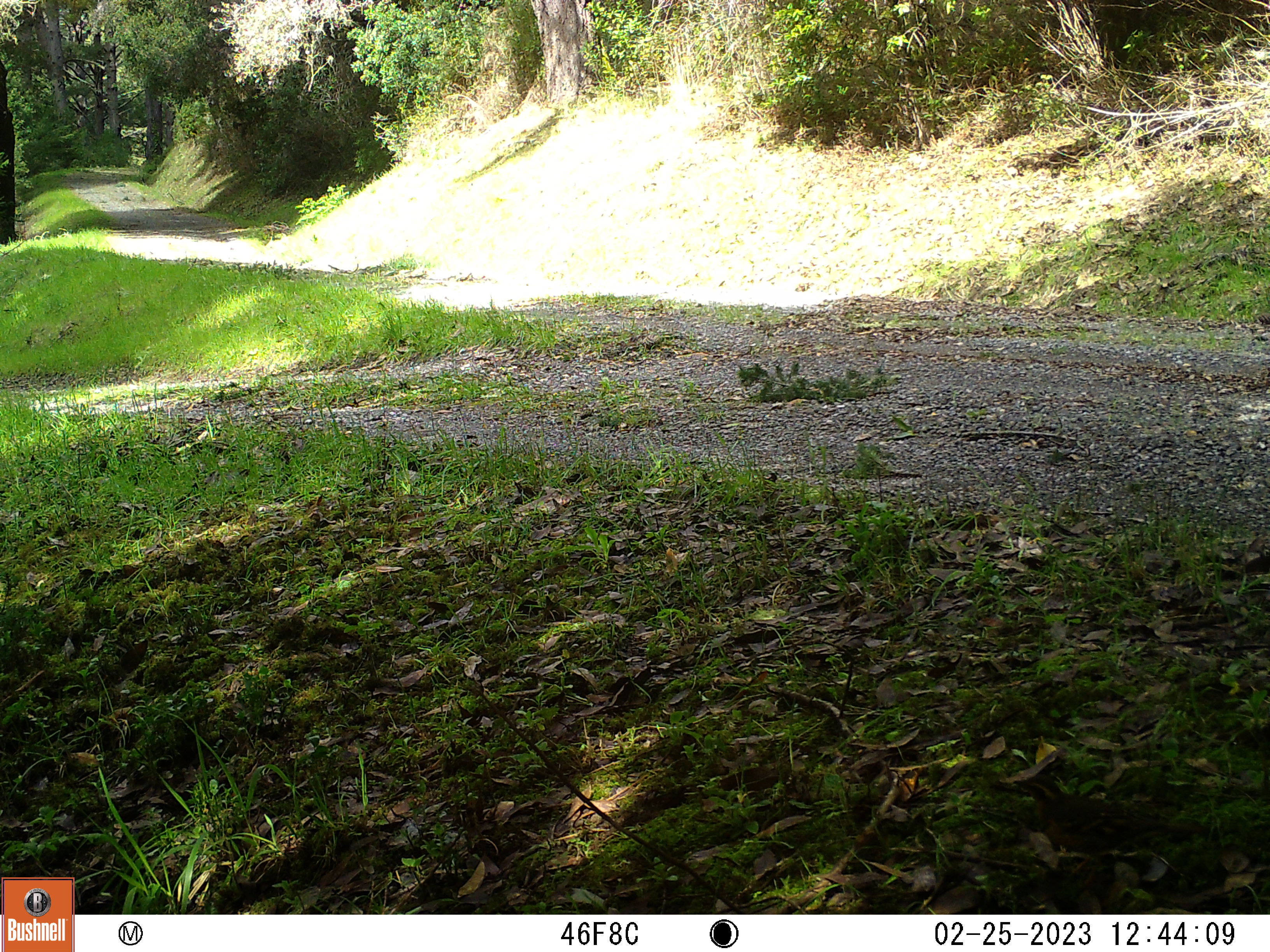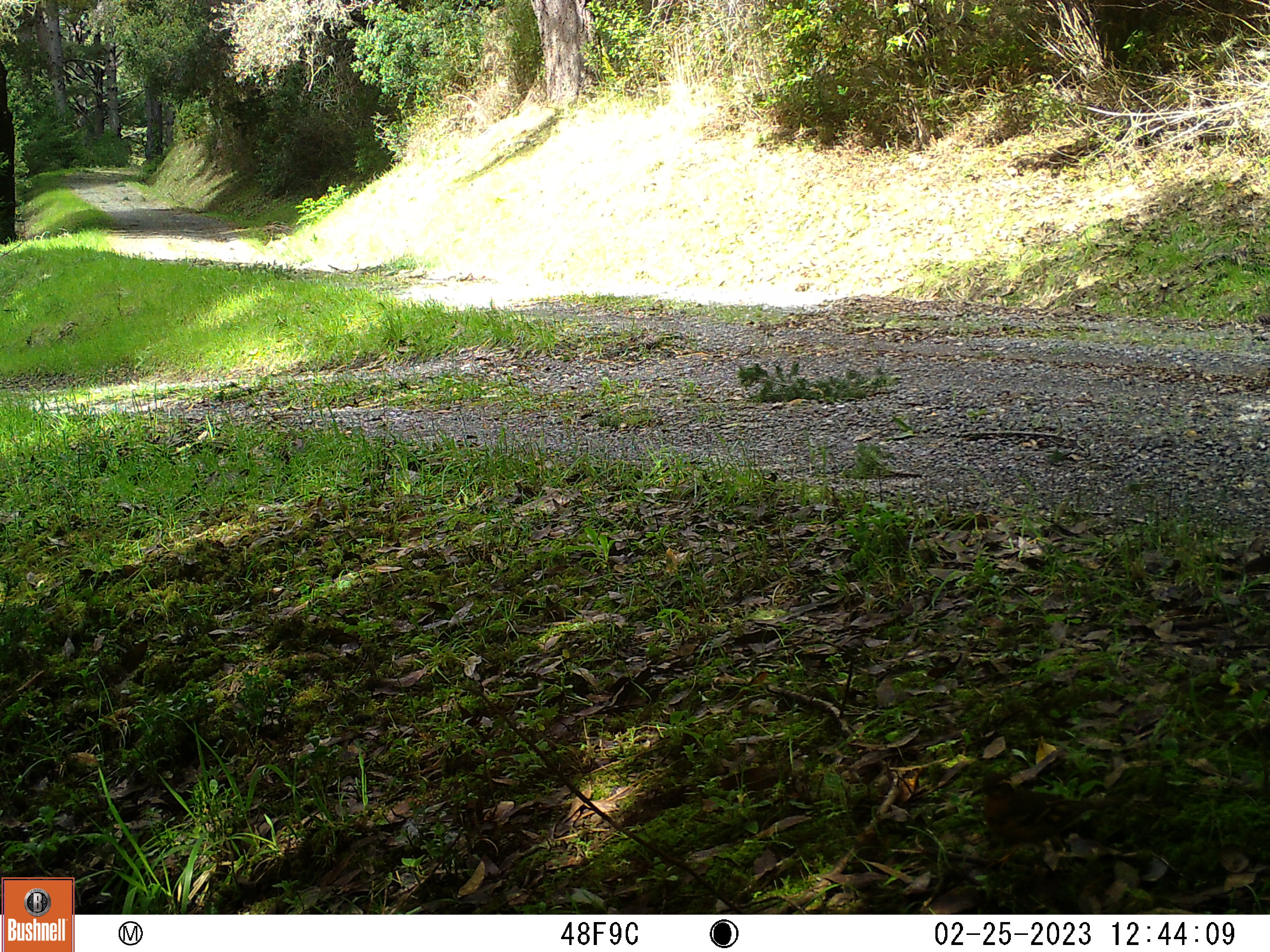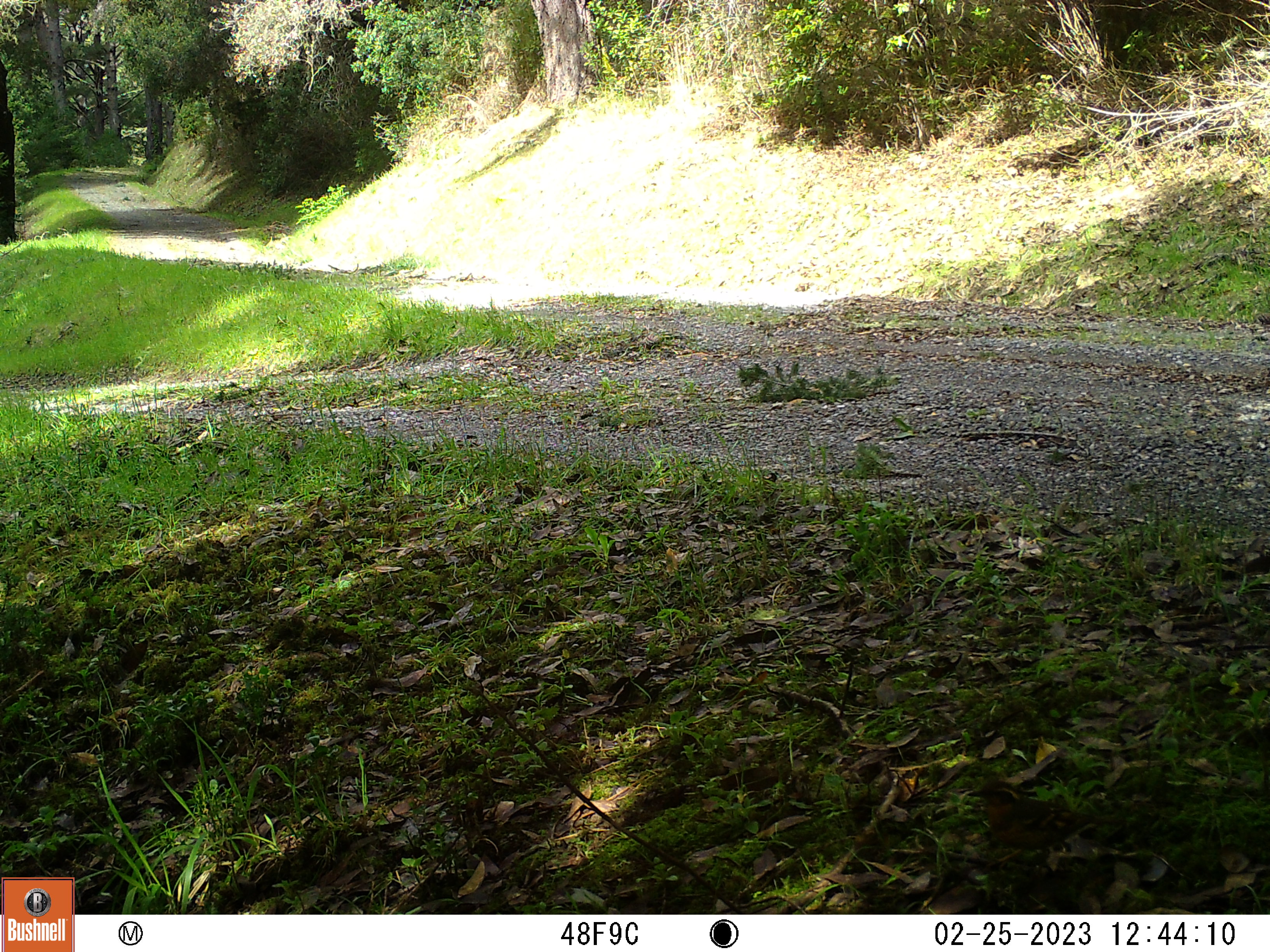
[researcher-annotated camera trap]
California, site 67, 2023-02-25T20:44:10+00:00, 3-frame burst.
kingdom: Animalia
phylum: Chordata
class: Aves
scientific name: Aves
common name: bird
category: unknown bird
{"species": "unknown bird (bird) (Aves)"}